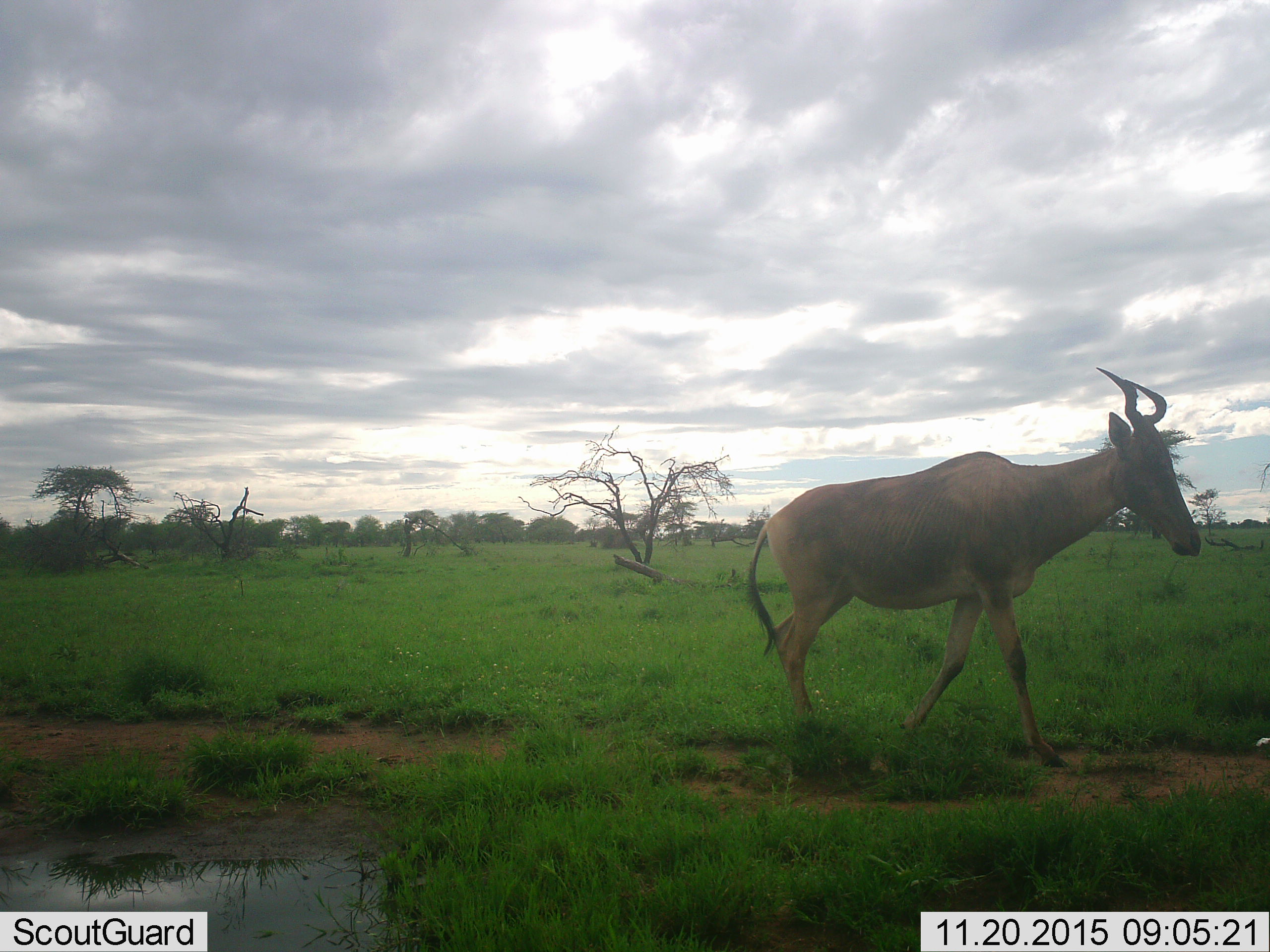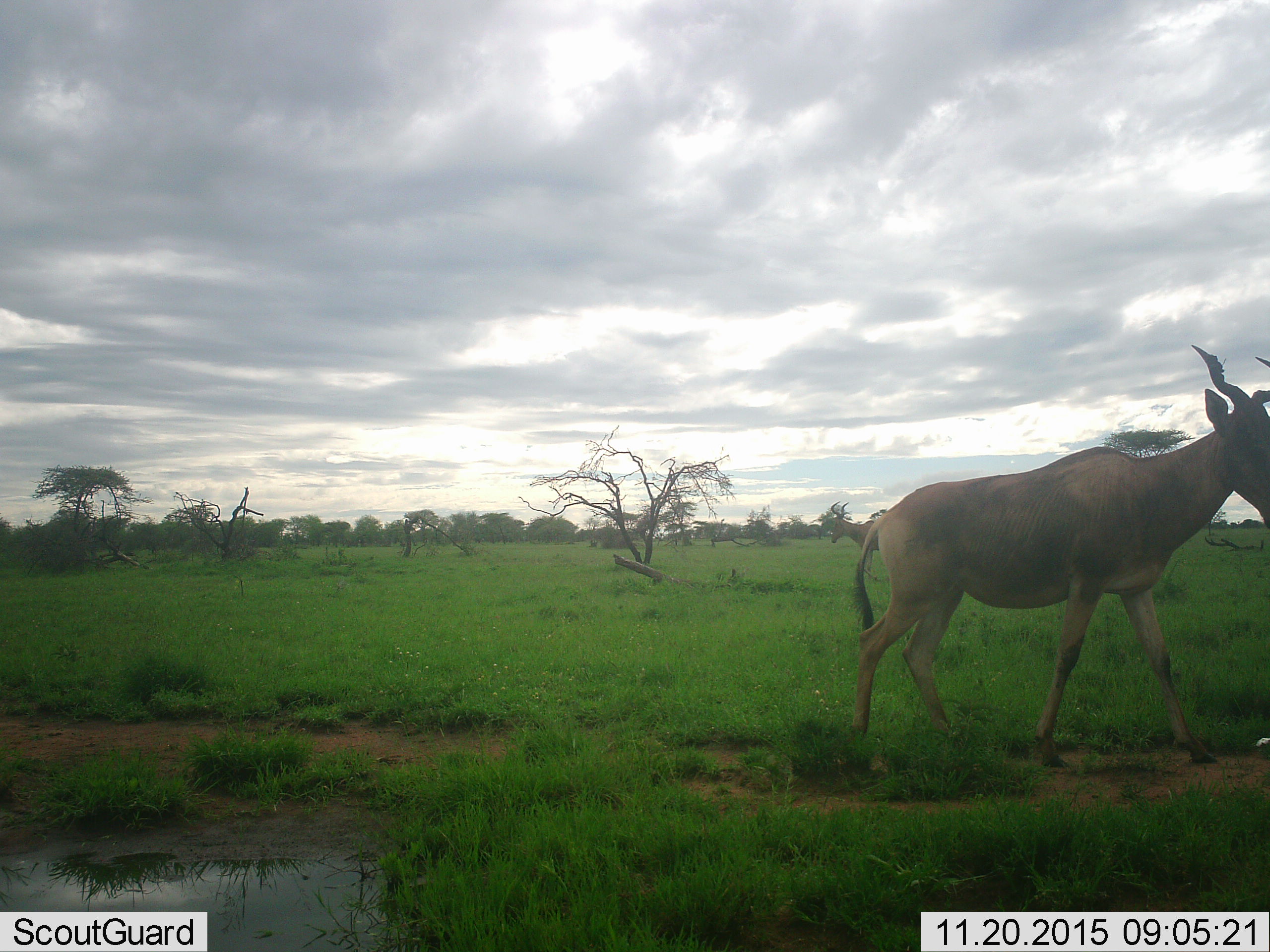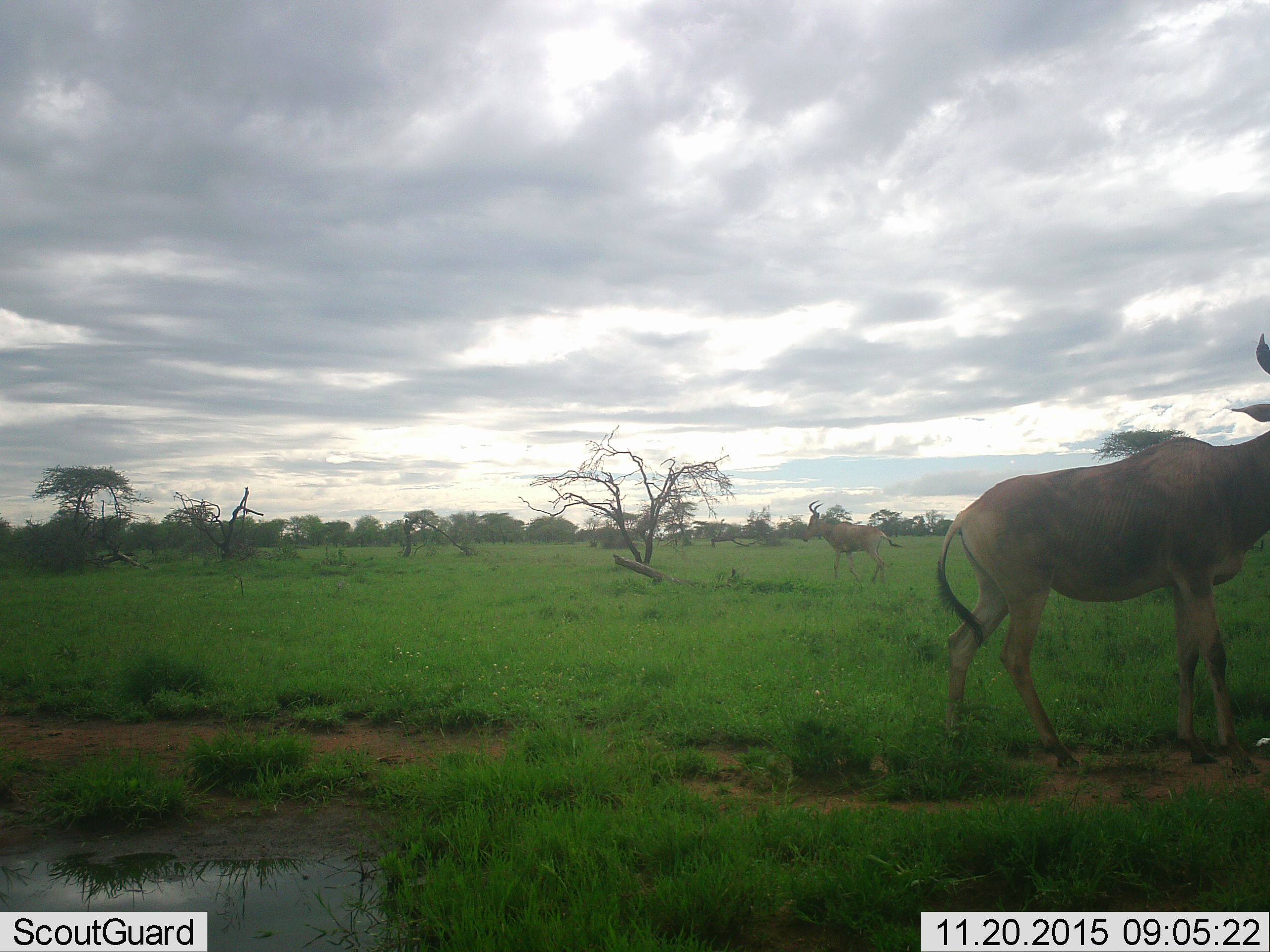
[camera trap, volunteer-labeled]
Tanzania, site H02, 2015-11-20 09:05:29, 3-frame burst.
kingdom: Animalia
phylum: Chordata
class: Mammalia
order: Artiodactyla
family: Bovidae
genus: Alcelaphus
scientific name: Alcelaphus buselaphus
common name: hartebeest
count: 2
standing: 12%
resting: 0%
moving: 88%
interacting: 0%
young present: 0%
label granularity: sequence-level